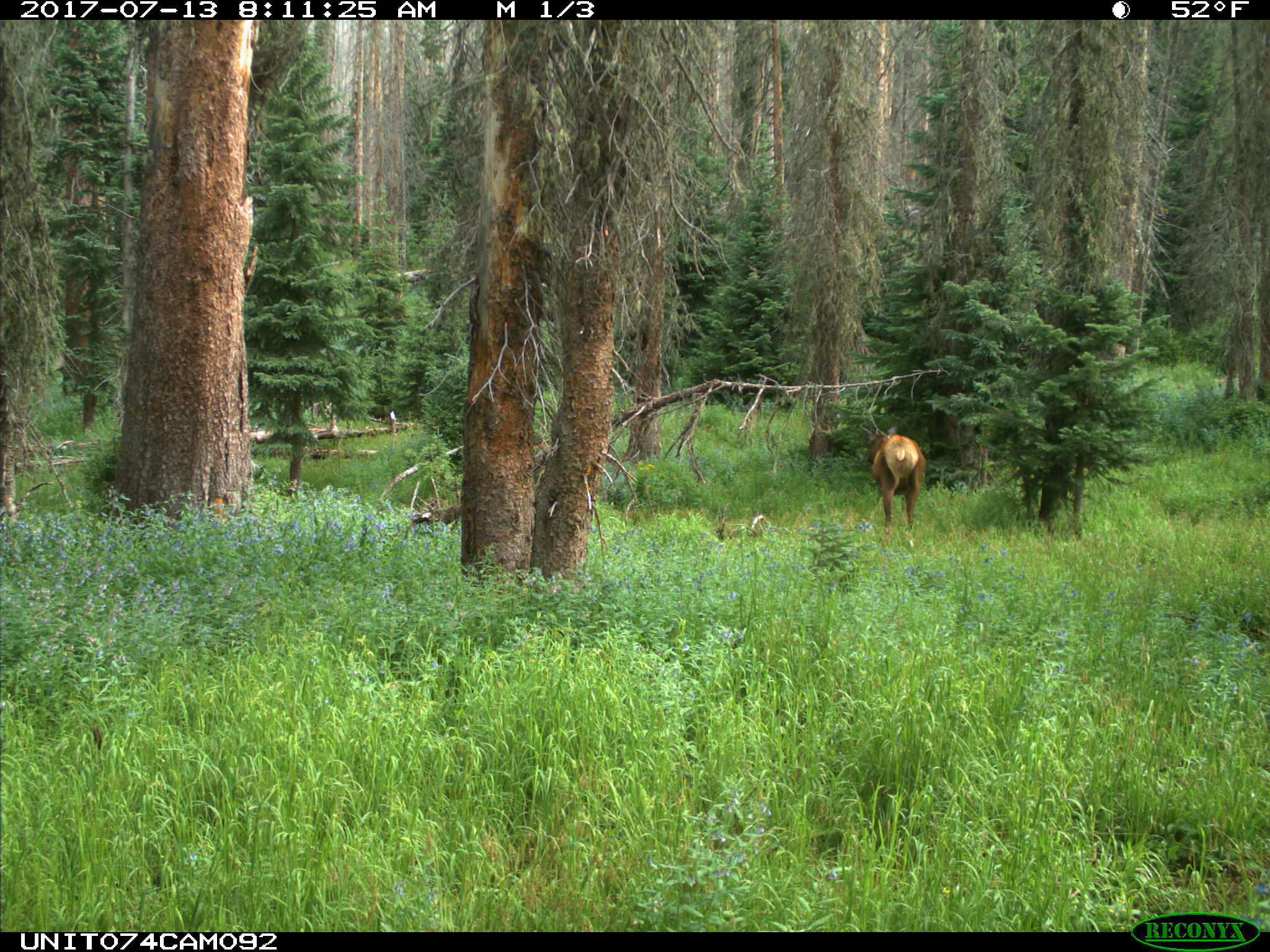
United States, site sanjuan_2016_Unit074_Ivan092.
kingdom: Animalia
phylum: Chordata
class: Mammalia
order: Artiodactyla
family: Cervidae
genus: Cervus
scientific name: Cervus elaphus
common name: red deer